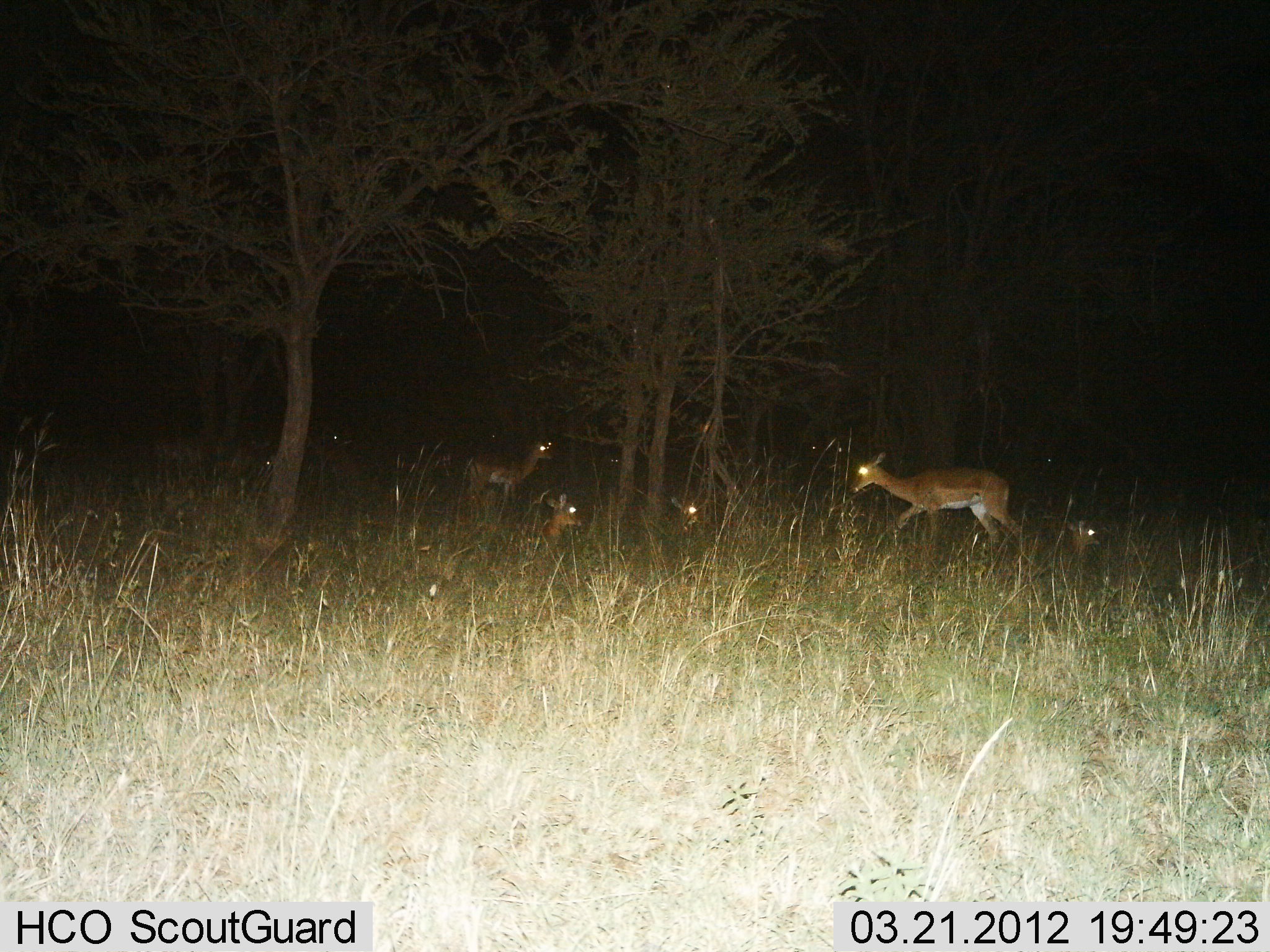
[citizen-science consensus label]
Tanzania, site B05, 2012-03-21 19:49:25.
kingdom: Animalia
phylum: Chordata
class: Mammalia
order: Artiodactyla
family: Bovidae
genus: Aepyceros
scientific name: Aepyceros melampus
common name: impala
Impala (Aepyceros melampus), count 7. Behavior (volunteer vote fractions): standing 62%, resting 100%, moving 46%, interacting 0%. Young present (vote fraction): 8%. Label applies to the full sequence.